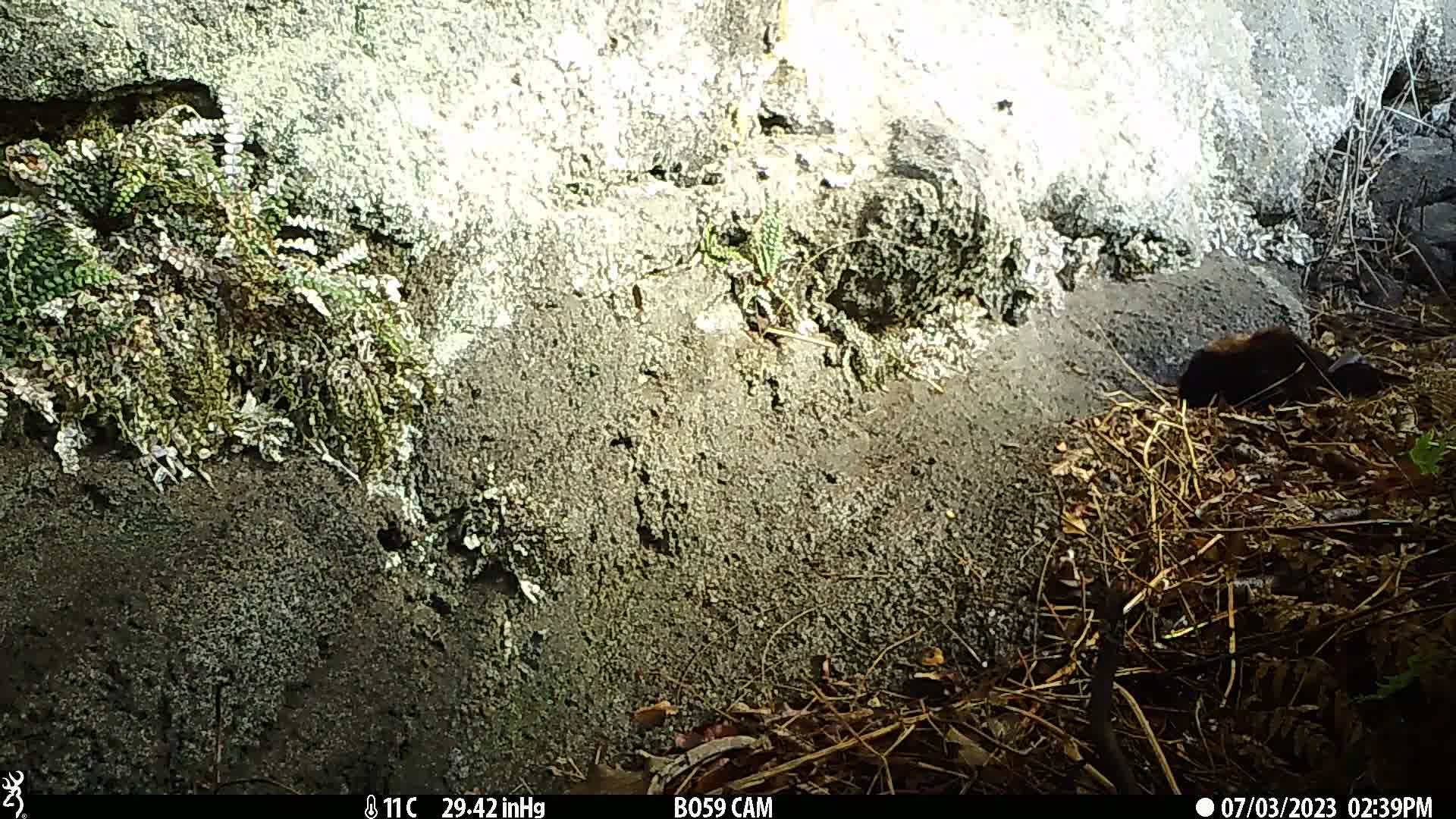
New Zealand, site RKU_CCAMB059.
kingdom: Animalia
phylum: Chordata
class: Mammalia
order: Carnivora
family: Felidae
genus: Felis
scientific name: Felis catus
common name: domestic cat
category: cat